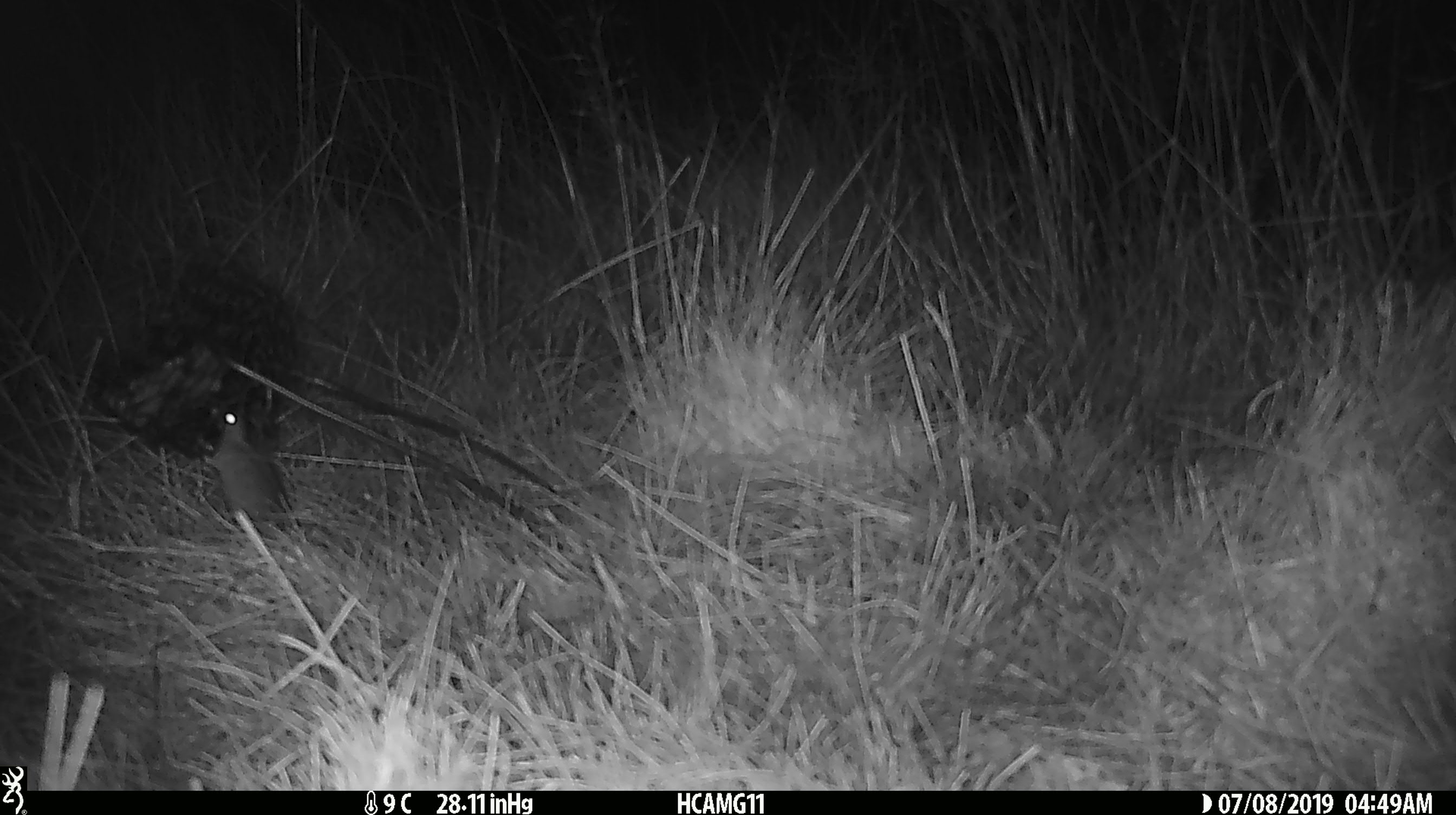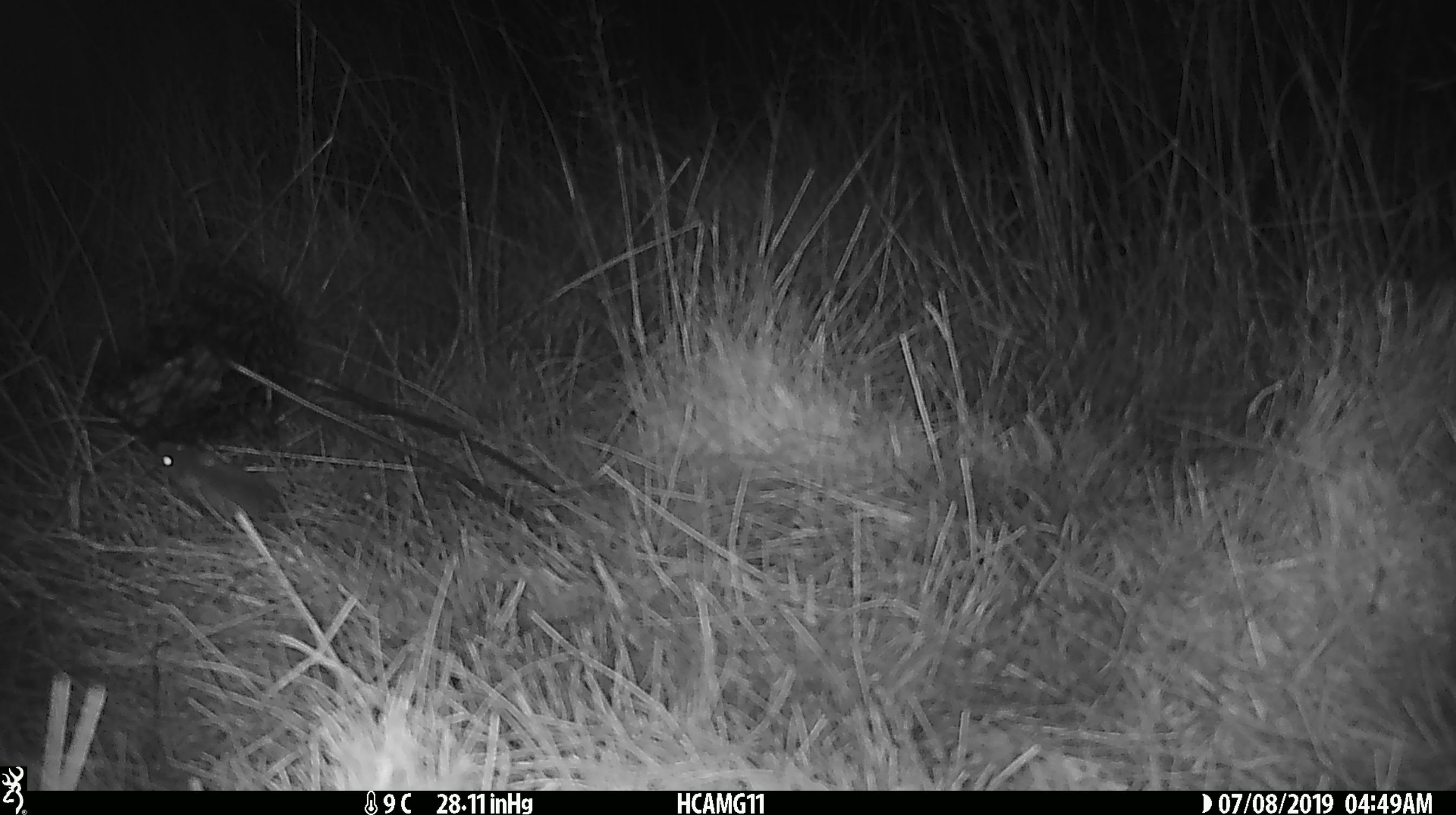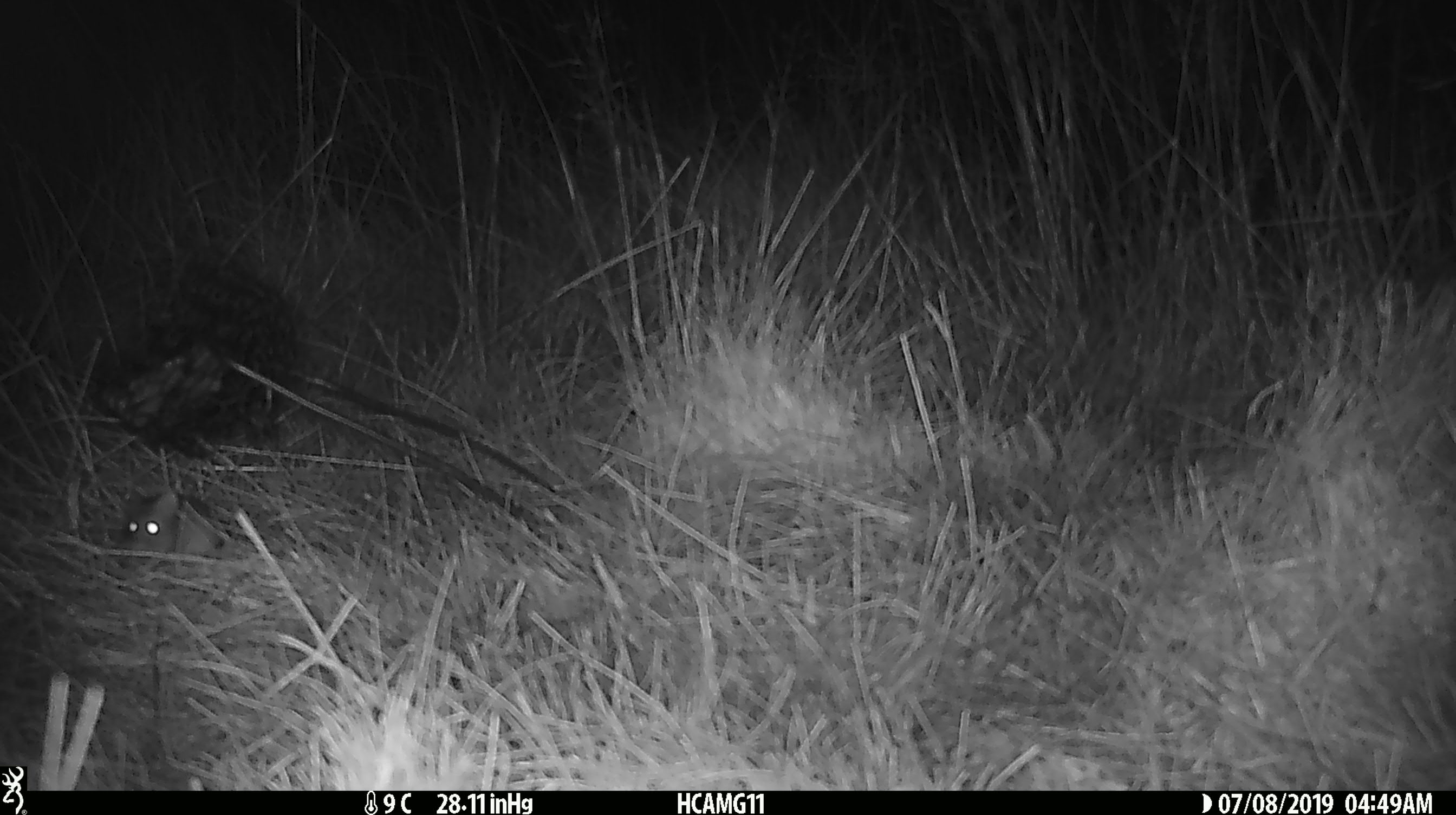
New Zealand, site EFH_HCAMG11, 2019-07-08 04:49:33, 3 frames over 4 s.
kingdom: Animalia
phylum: Chordata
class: Mammalia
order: Rodentia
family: Muridae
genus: Mus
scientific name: Mus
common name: mouse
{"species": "mouse (Mus)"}